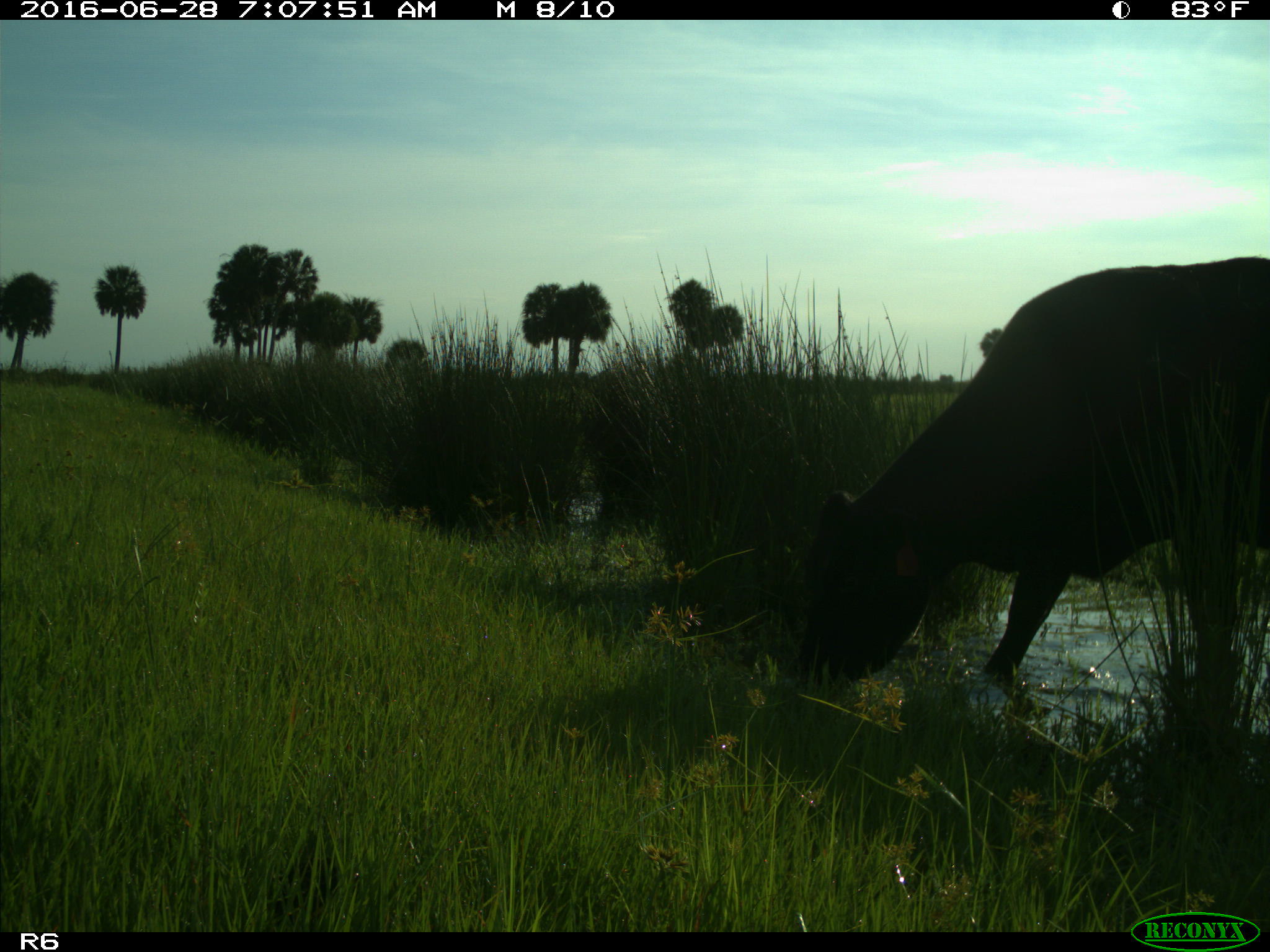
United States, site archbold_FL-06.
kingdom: Animalia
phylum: Chordata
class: Mammalia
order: Artiodactyla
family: Bovidae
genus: Bos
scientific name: Bos taurus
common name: domestic cow